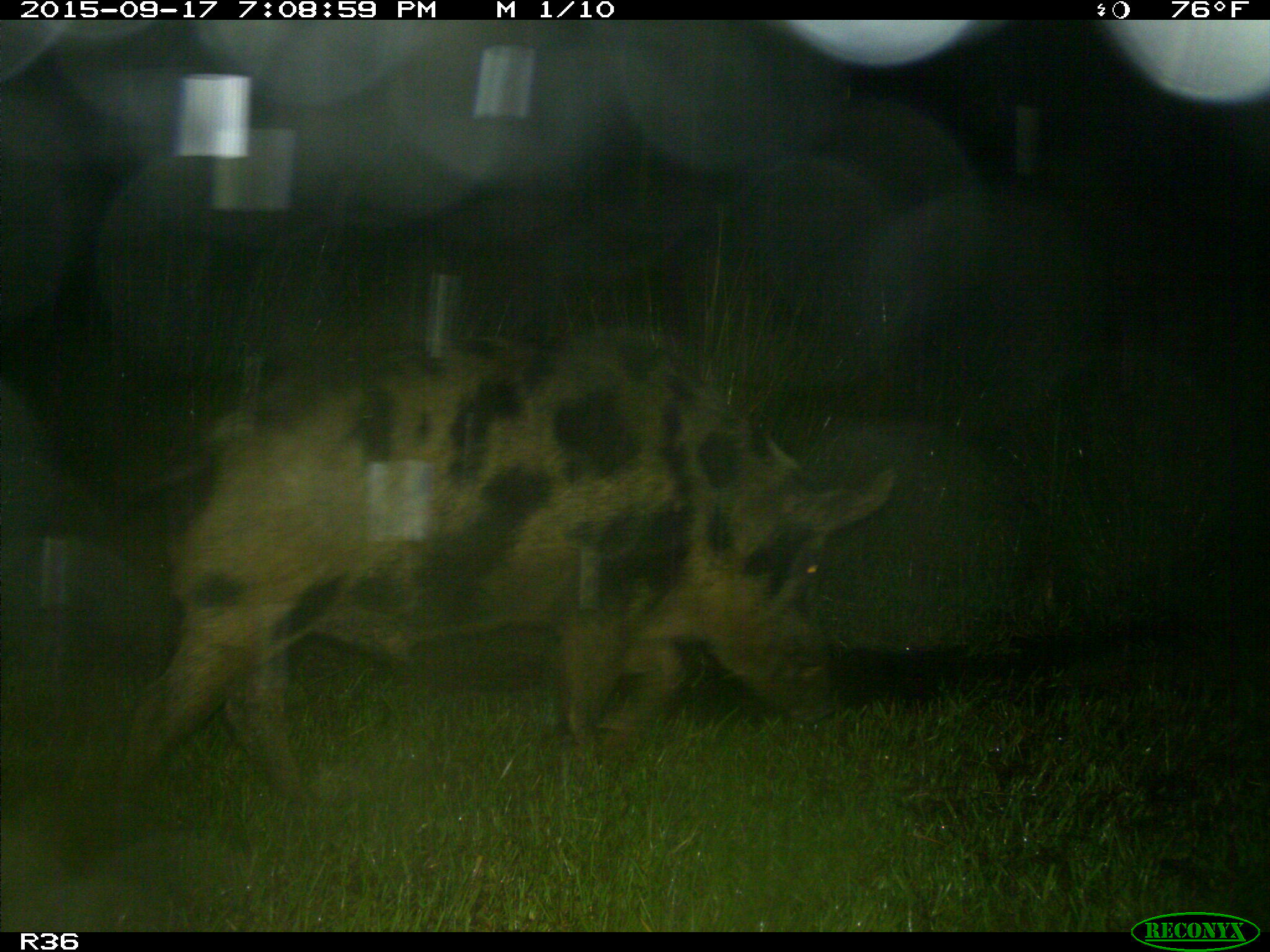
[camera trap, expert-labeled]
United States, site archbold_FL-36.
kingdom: Animalia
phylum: Chordata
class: Mammalia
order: Artiodactyla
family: Suidae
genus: Sus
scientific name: Sus scrofa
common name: wild boar